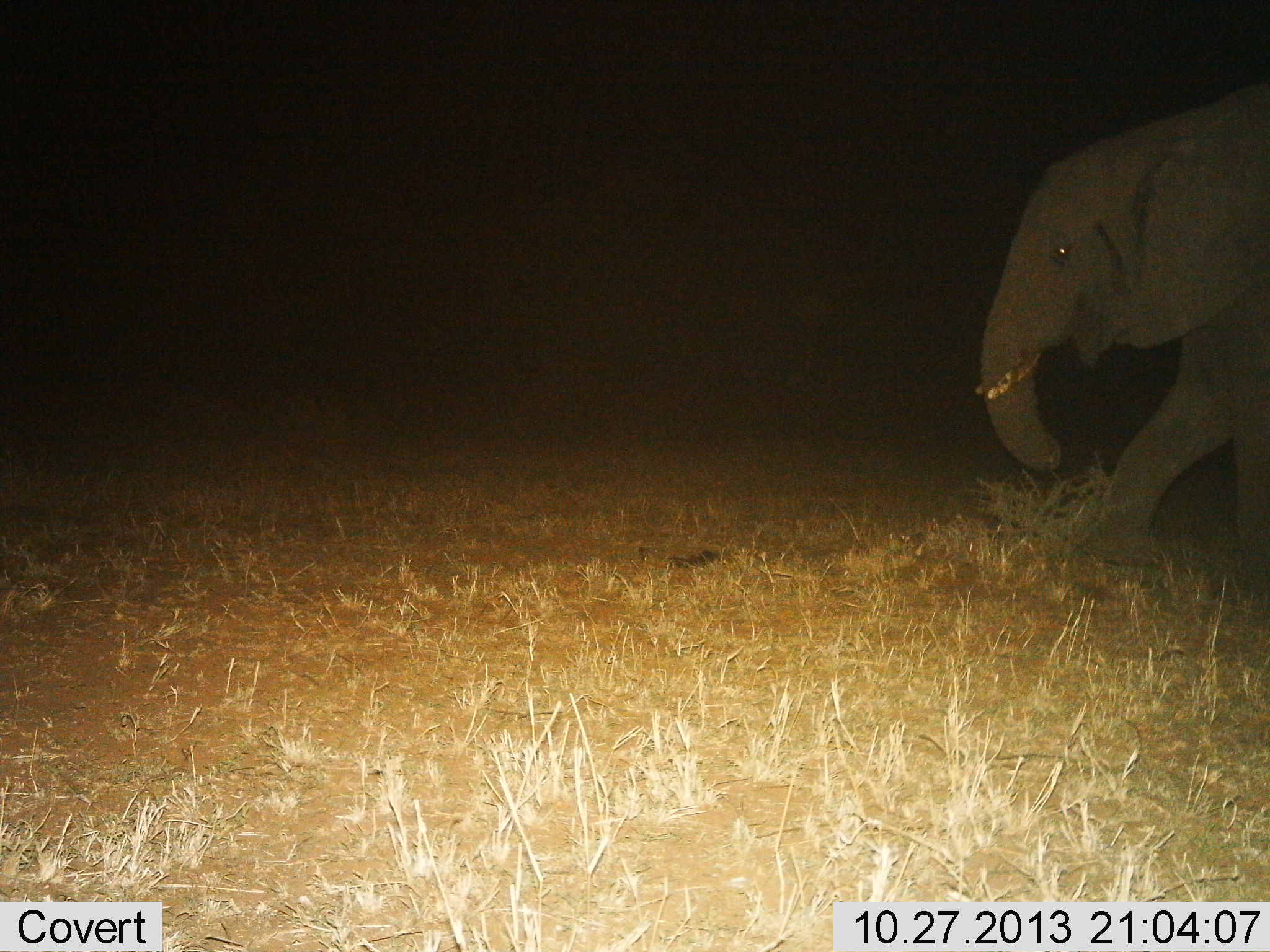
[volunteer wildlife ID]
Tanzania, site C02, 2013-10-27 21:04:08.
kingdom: Animalia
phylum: Chordata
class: Mammalia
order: Proboscidea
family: Elephantidae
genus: Loxodonta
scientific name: Loxodonta africana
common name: african bush elephant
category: elephant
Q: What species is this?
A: Elephant (african bush elephant) (Loxodonta africana).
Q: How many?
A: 1.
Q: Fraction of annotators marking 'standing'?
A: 10%.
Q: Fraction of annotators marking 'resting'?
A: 0%.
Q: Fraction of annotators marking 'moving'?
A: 90%.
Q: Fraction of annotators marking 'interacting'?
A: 0%.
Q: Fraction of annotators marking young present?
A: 10%.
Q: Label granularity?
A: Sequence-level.